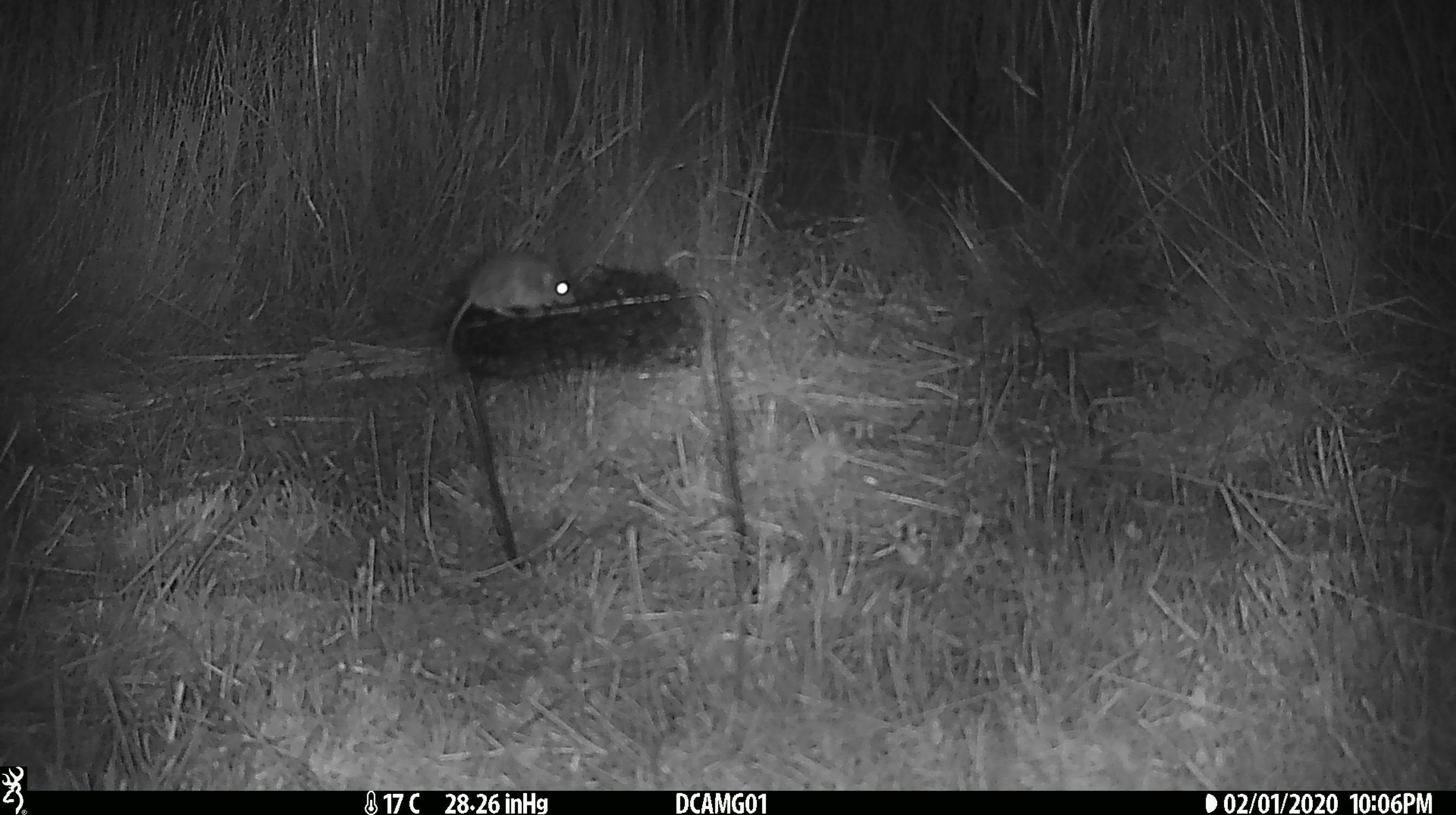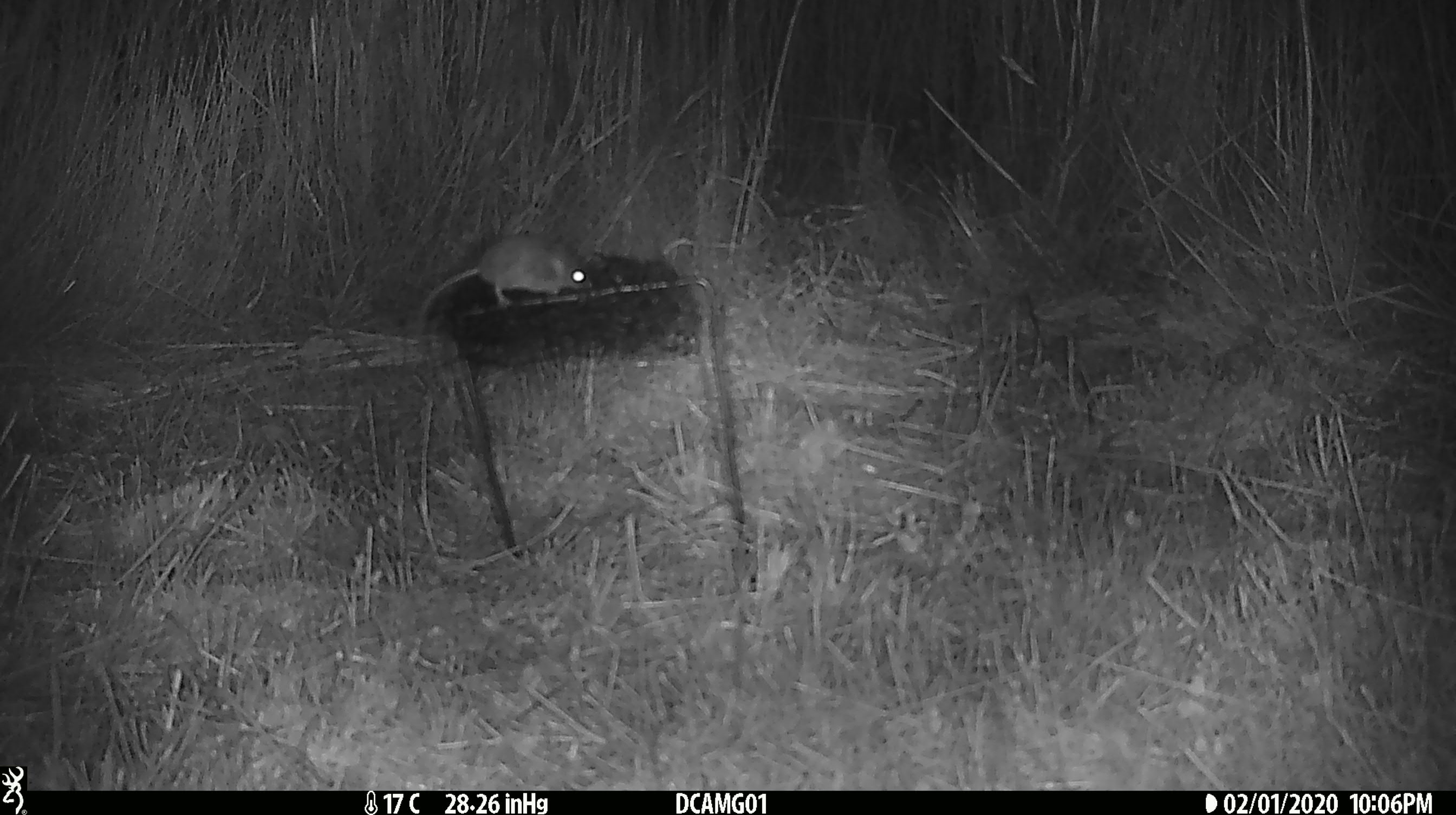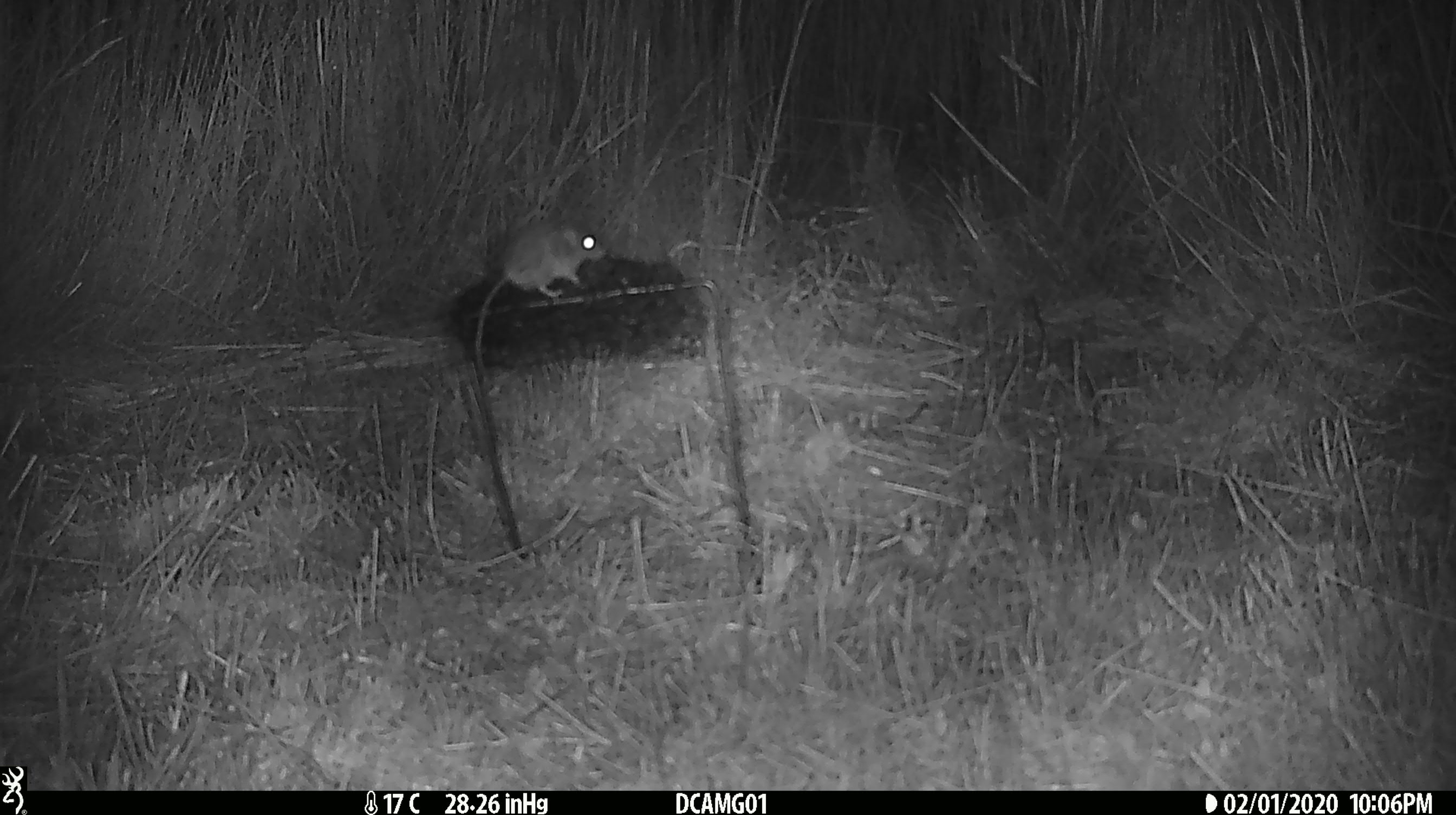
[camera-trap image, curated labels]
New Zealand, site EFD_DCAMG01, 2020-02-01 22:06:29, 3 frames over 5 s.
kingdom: Animalia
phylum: Chordata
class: Mammalia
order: Rodentia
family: Muridae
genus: Mus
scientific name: Mus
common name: mouse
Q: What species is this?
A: Mouse (Mus).